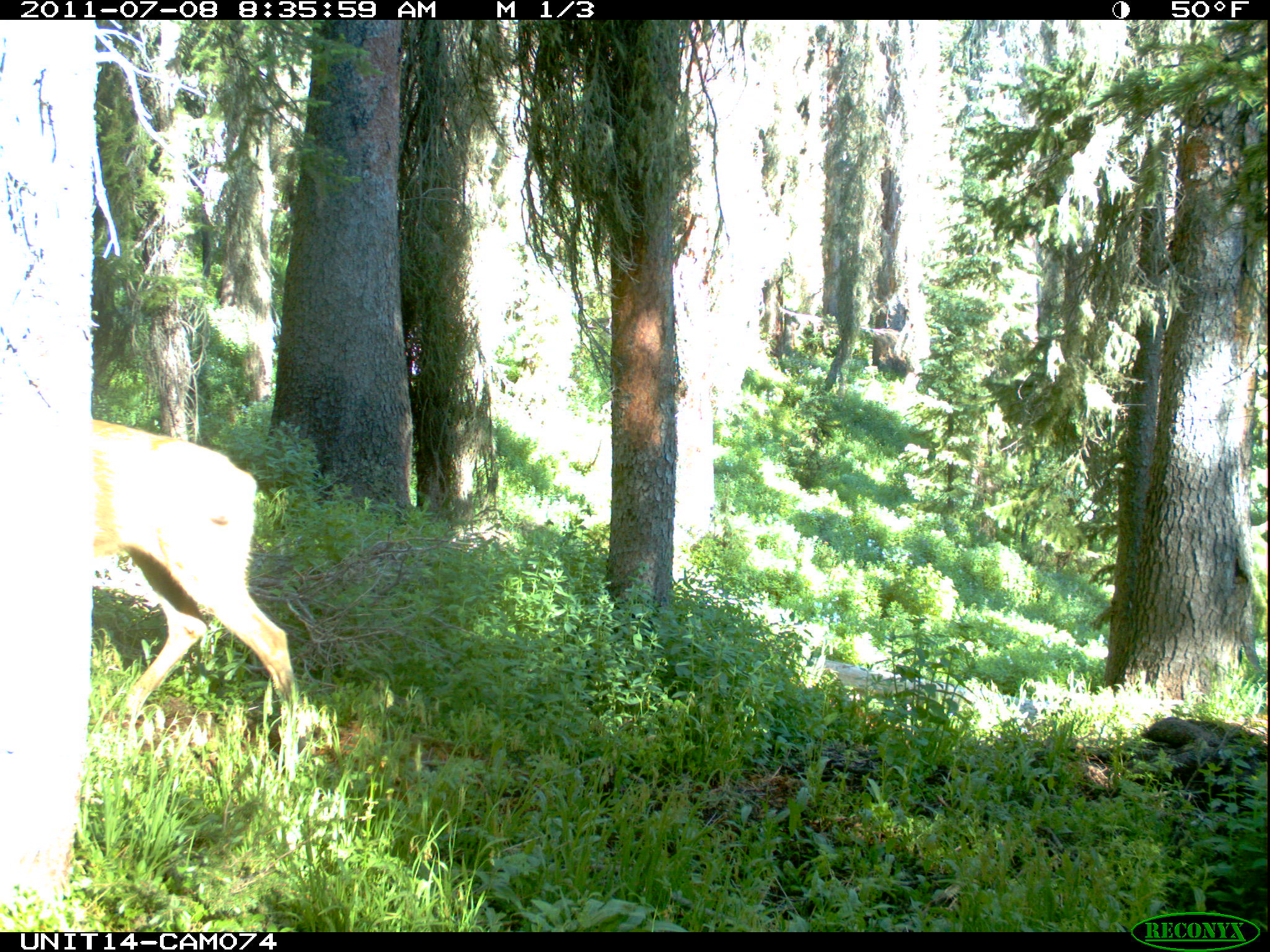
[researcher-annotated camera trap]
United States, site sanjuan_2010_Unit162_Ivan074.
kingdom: Animalia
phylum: Chordata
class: Mammalia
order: Artiodactyla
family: Cervidae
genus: Odocoileus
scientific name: Odocoileus hemionus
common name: mule deer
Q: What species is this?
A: Odocoileus hemionus (mule deer).